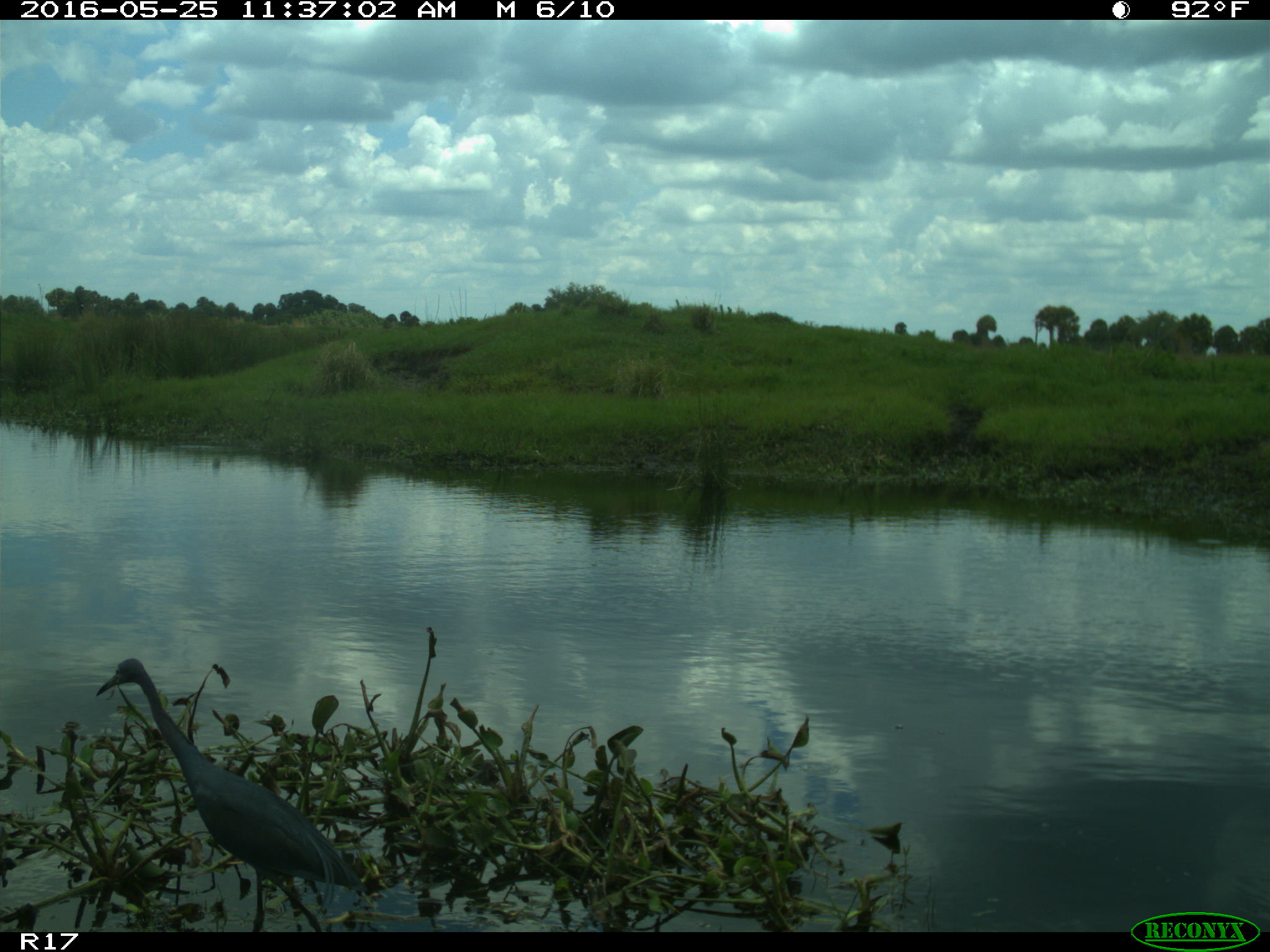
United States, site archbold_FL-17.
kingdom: Animalia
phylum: Chordata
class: Aves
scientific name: Aves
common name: birds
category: unidentified bird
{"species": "unidentified bird (birds) (Aves)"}